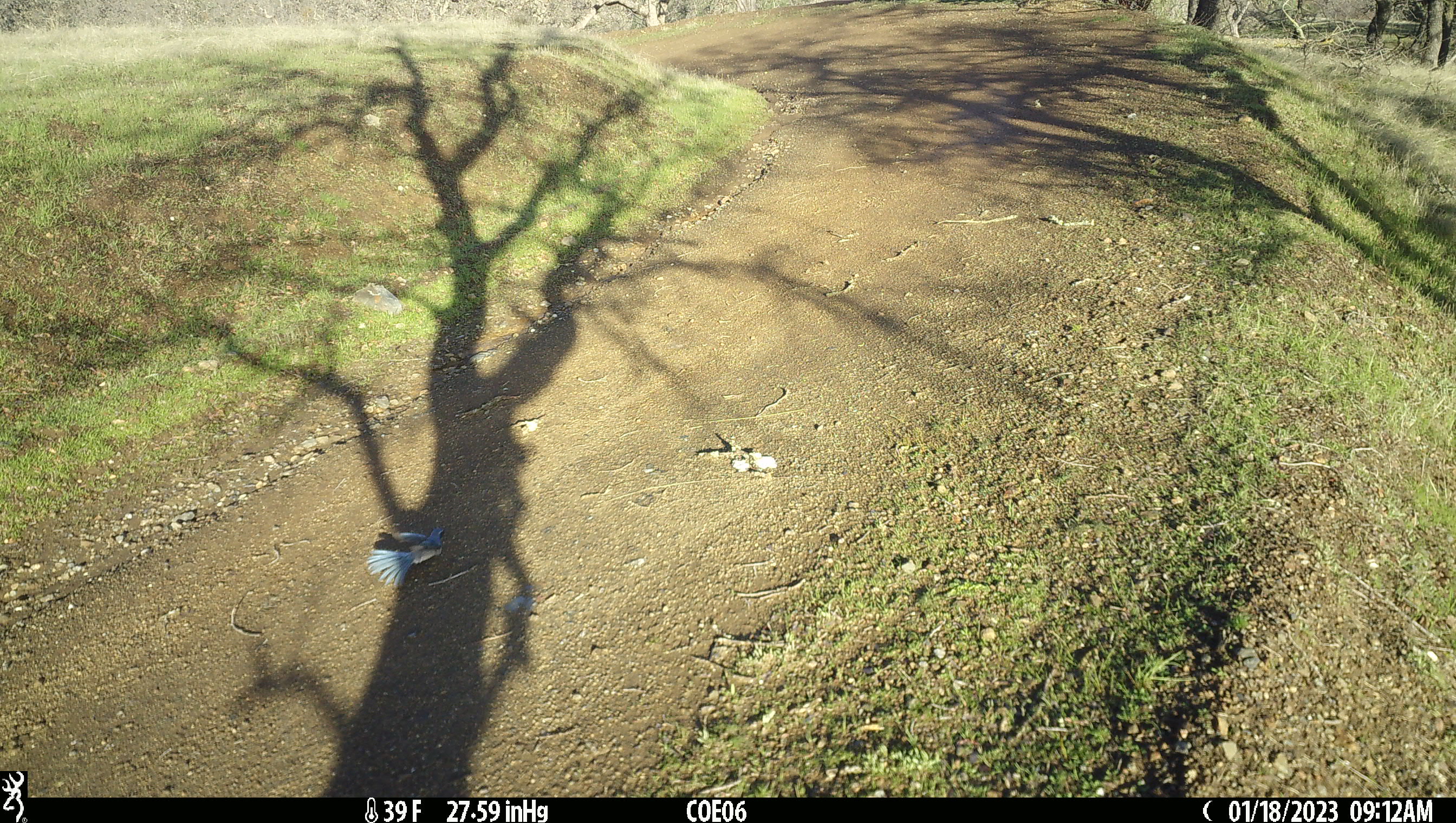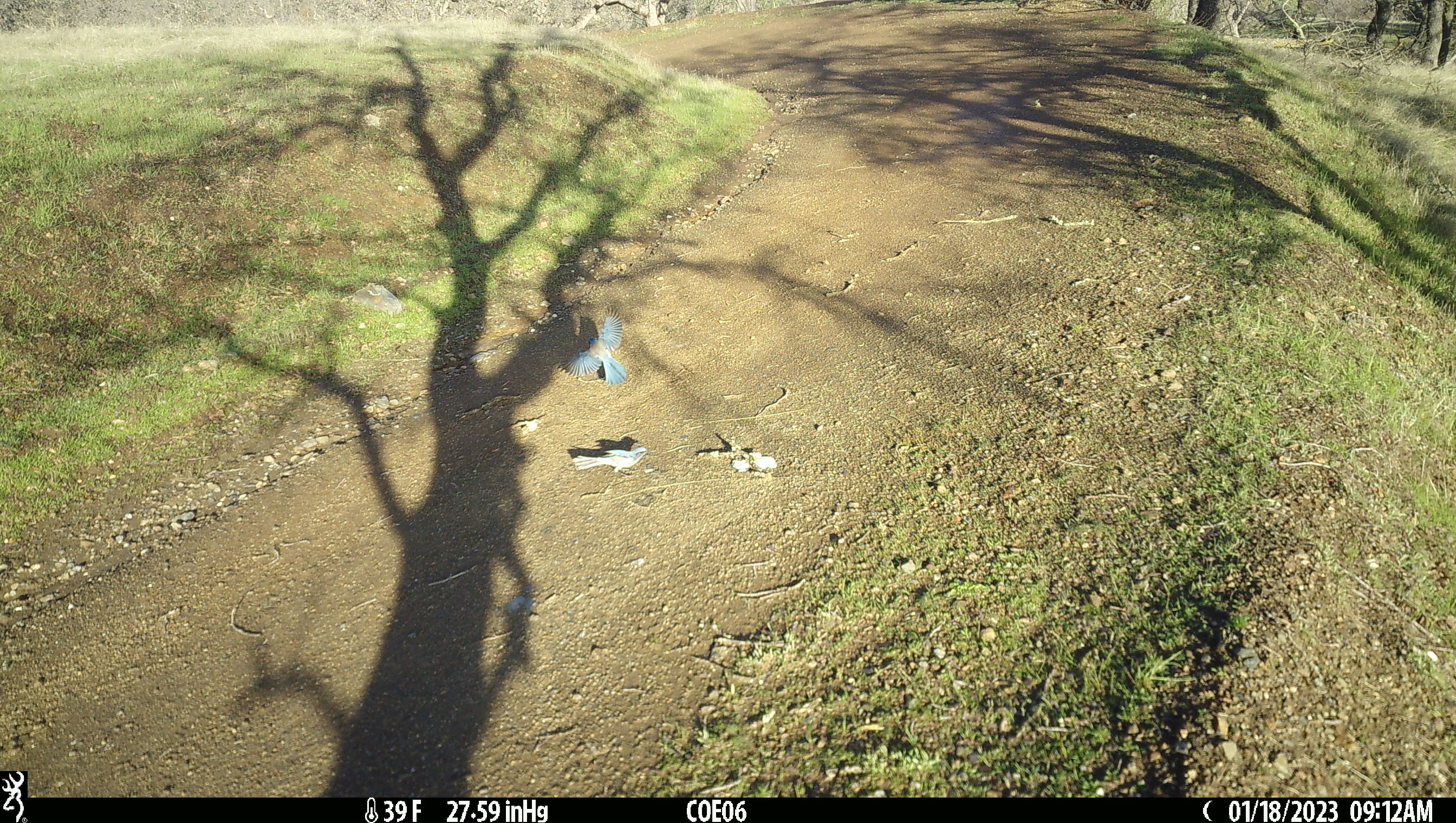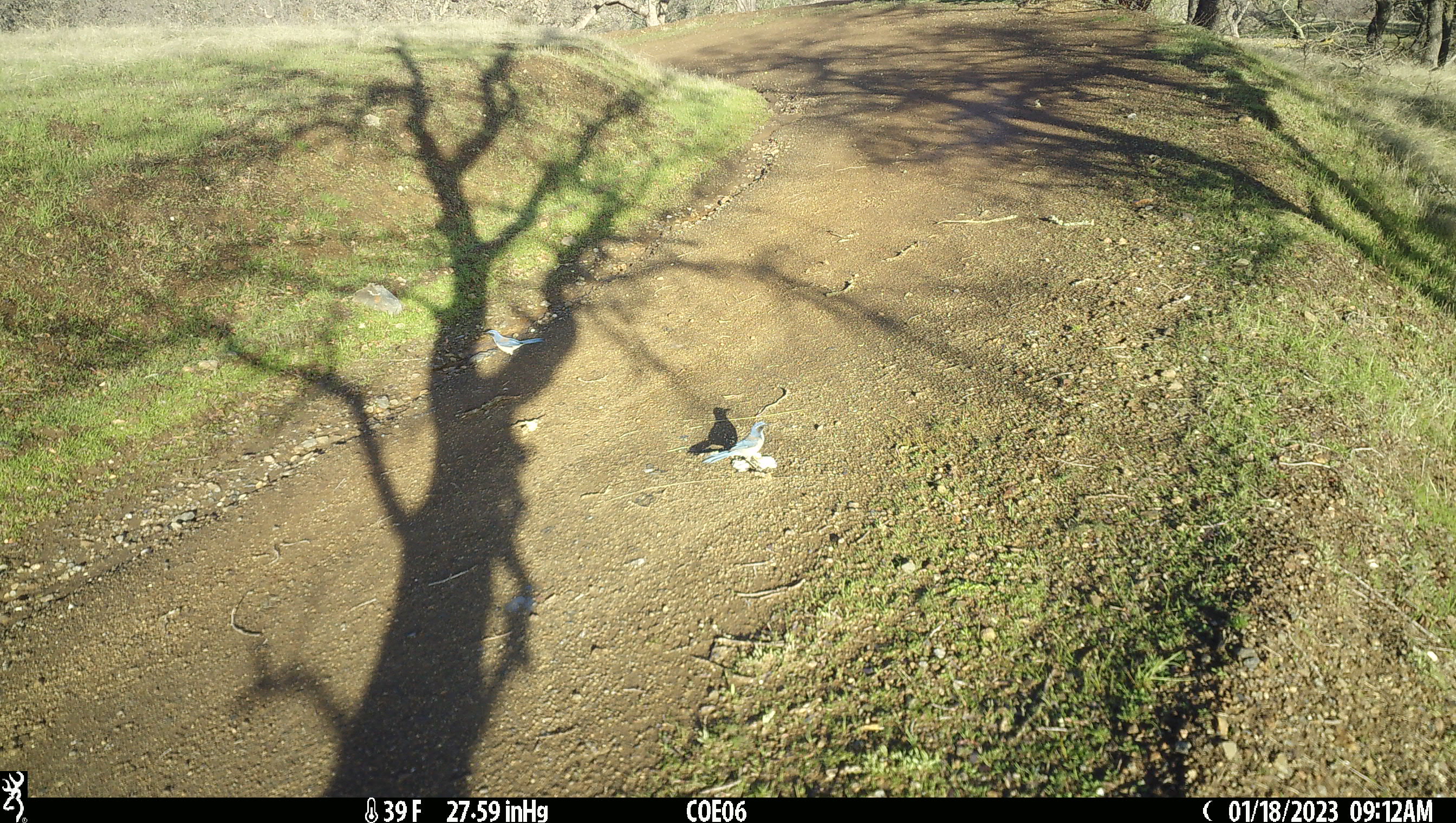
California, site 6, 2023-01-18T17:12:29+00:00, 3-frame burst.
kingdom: Animalia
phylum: Chordata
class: Aves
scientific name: Aves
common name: bird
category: unknown bird